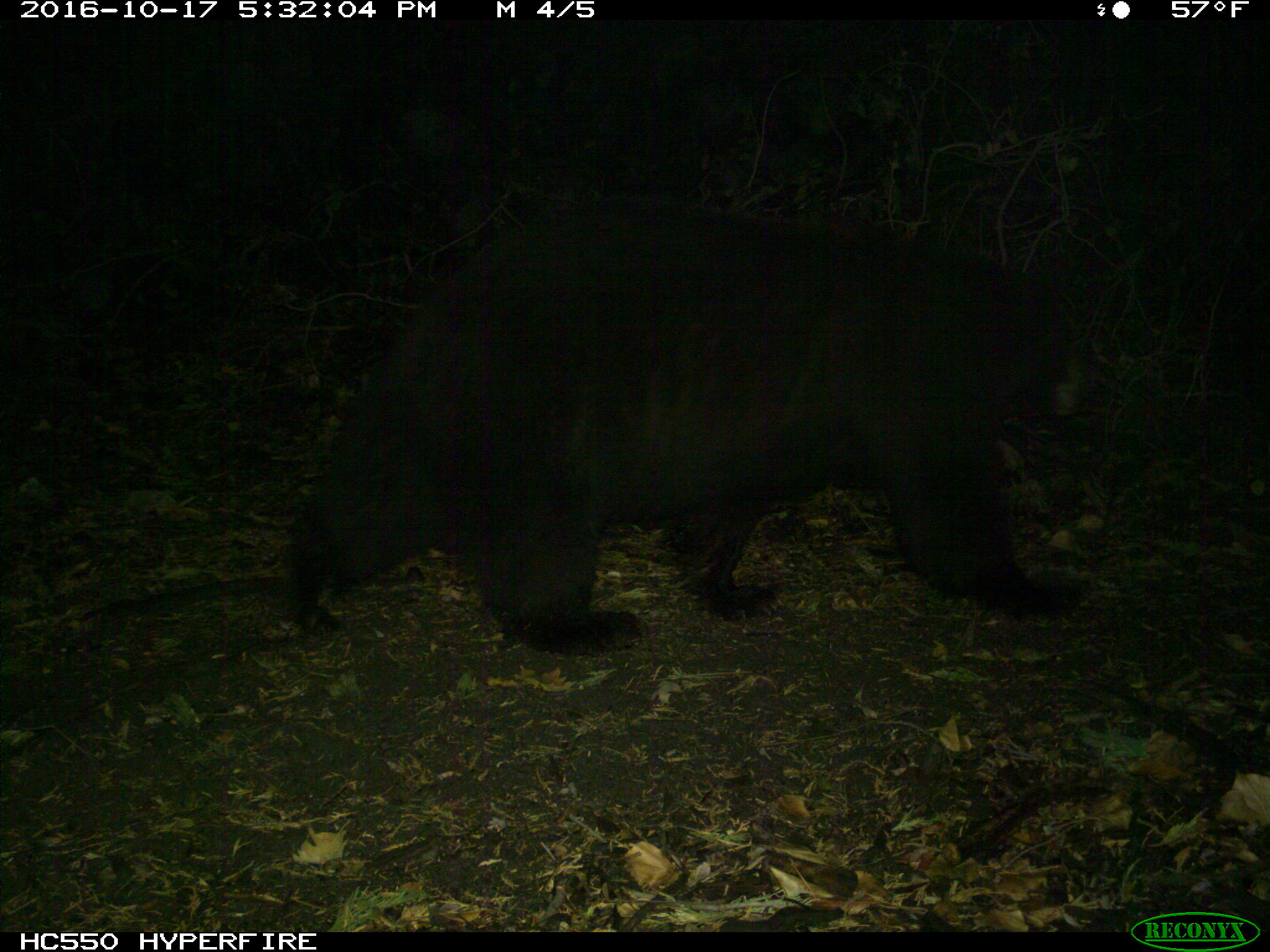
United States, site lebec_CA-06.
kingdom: Animalia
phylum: Chordata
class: Mammalia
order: Carnivora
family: Ursidae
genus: Ursus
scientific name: Ursus americanus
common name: american black bear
Ursus americanus (american black bear).